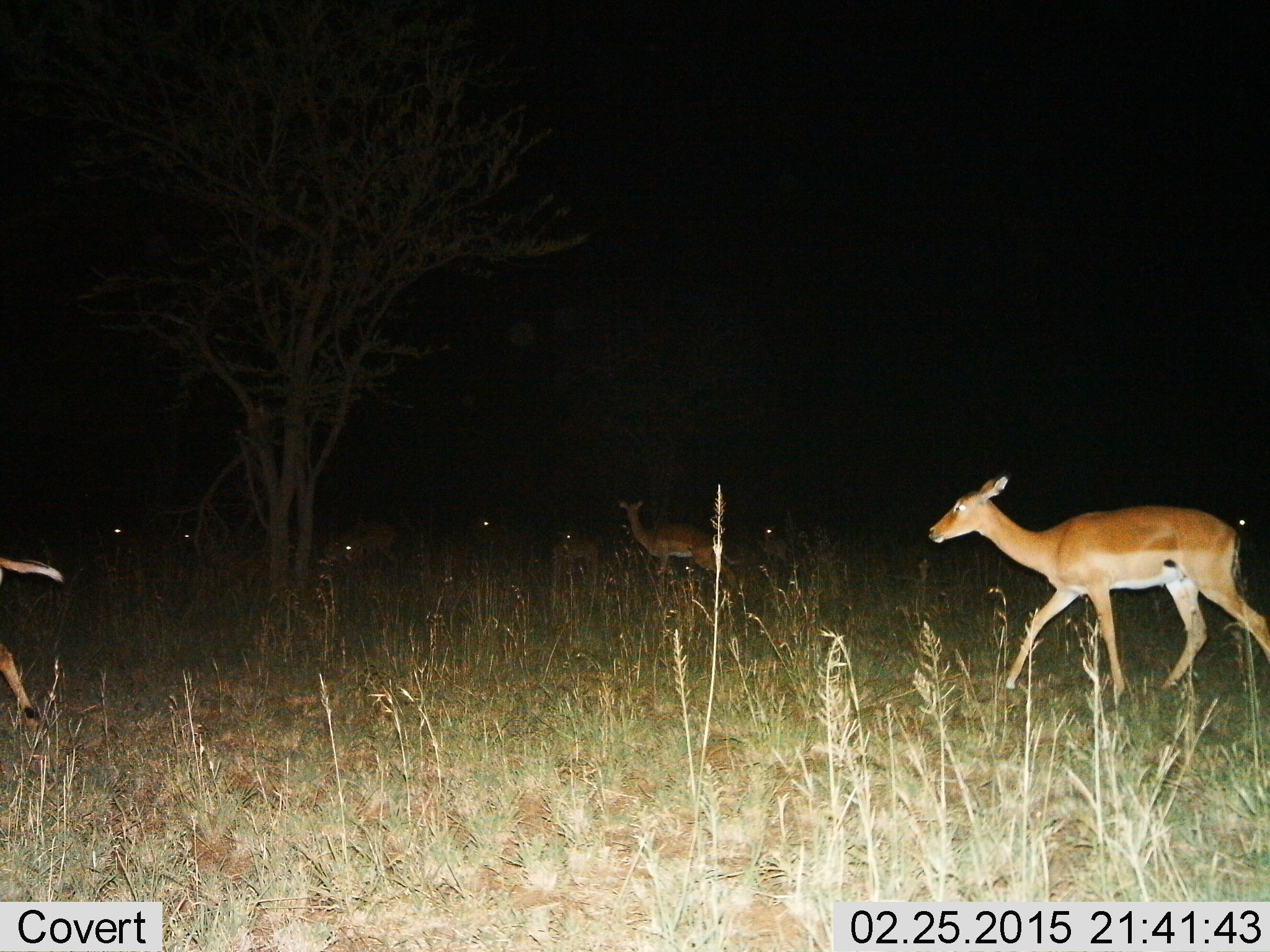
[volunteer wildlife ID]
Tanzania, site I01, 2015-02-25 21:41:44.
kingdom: Animalia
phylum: Chordata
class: Mammalia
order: Artiodactyla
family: Bovidae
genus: Aepyceros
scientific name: Aepyceros melampus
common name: impala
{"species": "impala (Aepyceros melampus)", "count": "10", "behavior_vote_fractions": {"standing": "60%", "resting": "20%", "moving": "80%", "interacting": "0%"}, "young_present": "10%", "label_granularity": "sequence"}